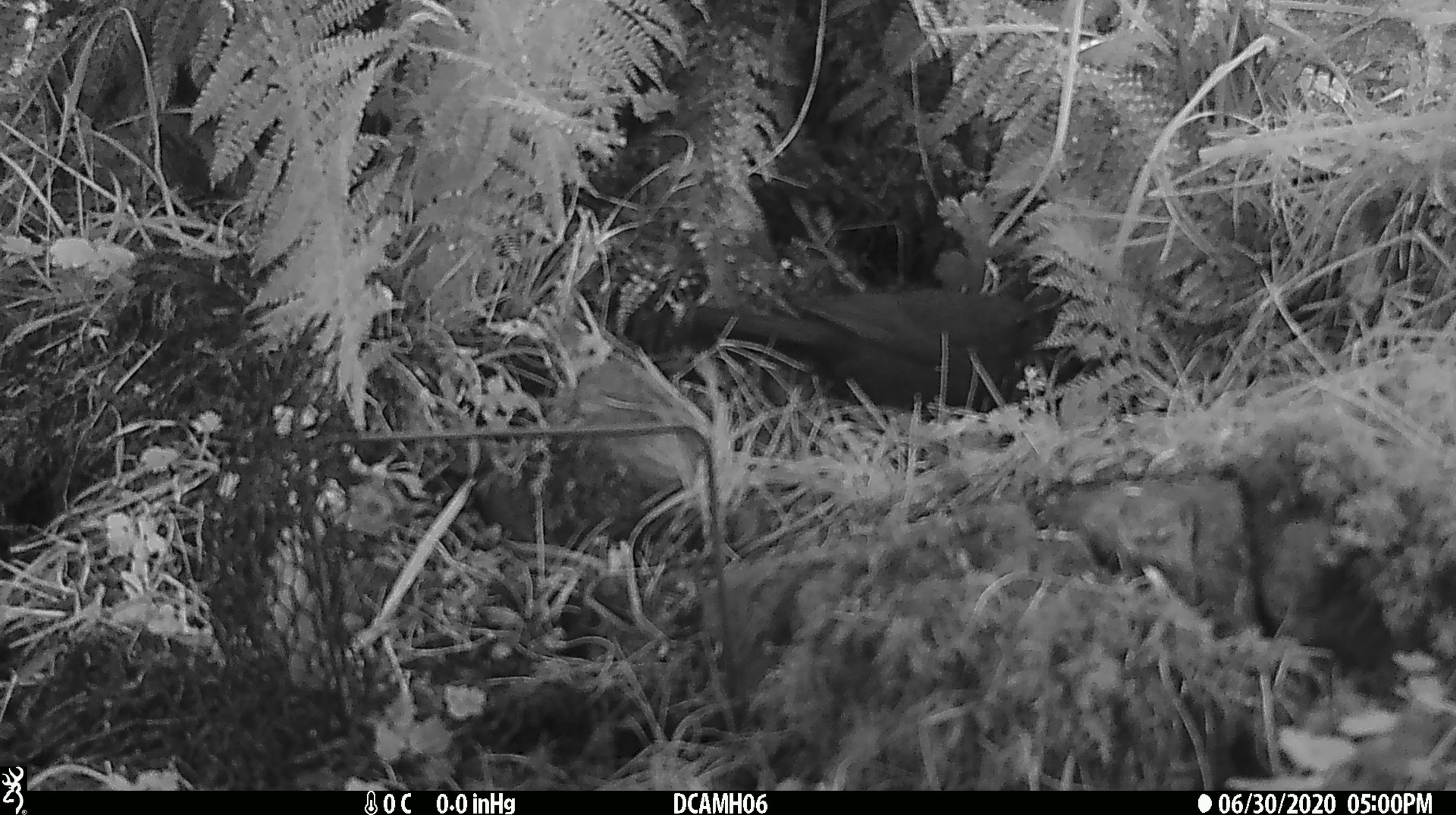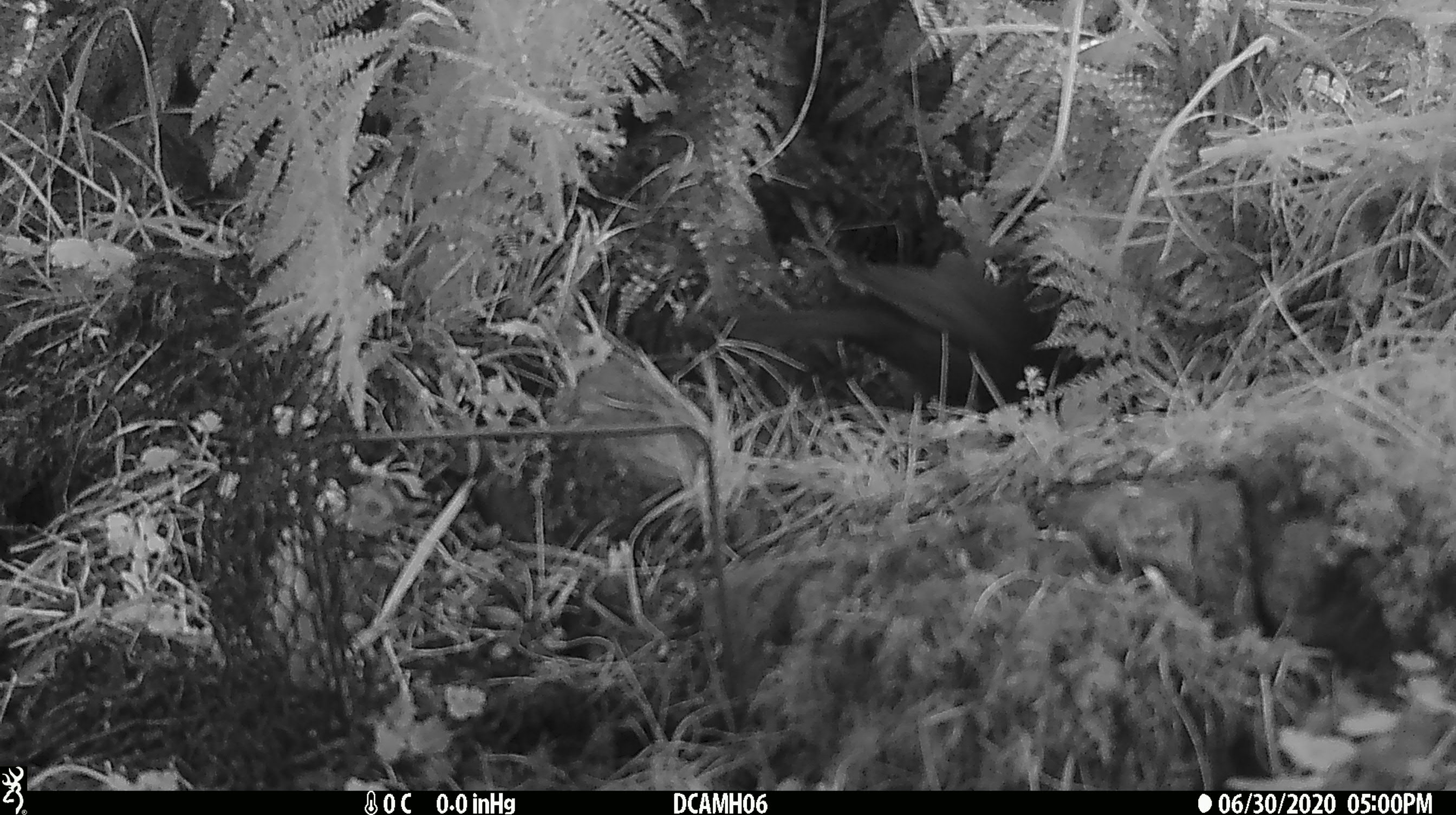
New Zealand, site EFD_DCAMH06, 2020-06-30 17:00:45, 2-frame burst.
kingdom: Animalia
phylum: Chordata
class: Aves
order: Passeriformes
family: Turdidae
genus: Turdus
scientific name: Turdus merula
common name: eurasian blackbird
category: blackbird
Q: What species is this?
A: Blackbird (eurasian blackbird) (Turdus merula).